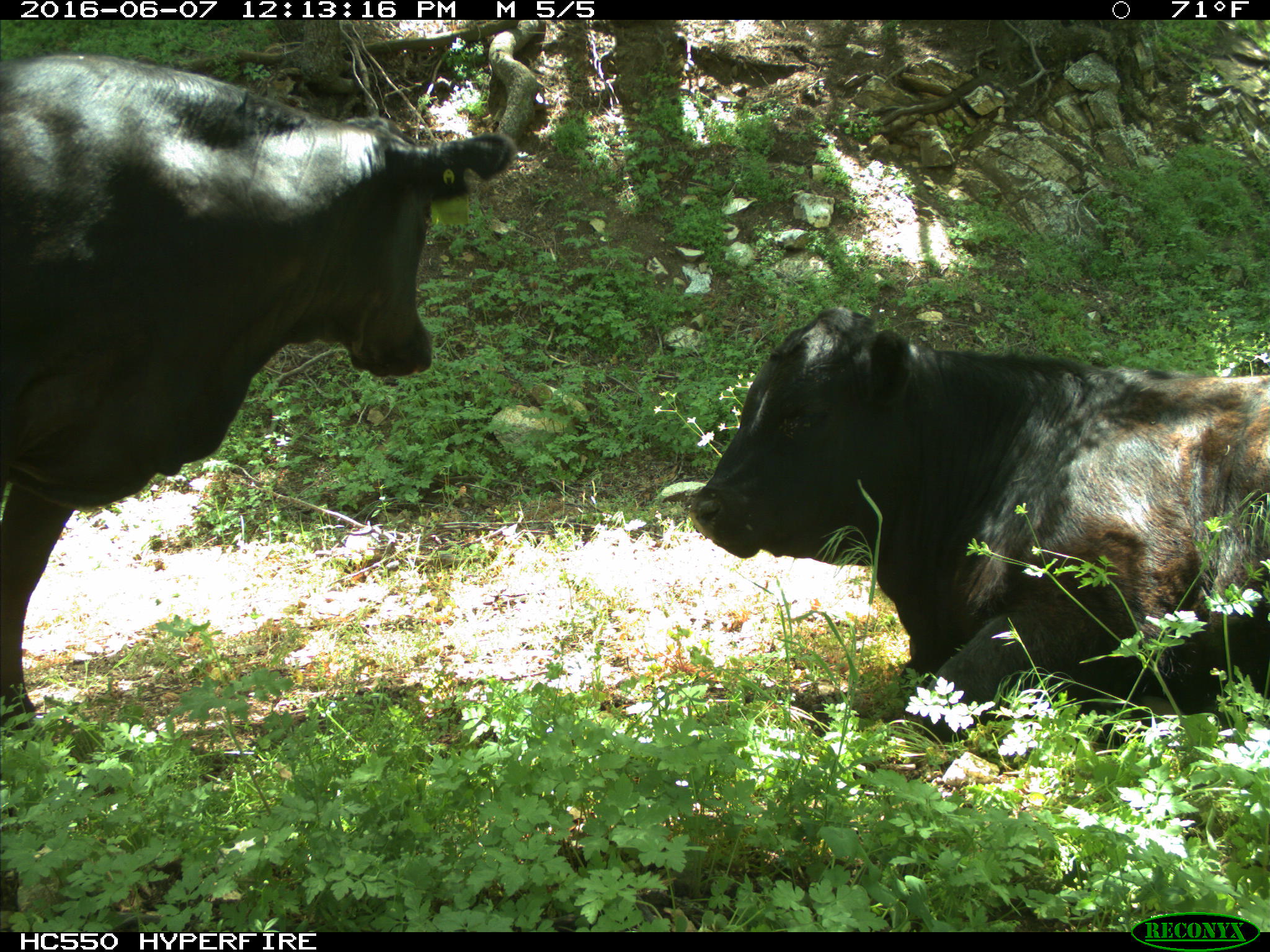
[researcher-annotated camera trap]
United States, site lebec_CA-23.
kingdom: Animalia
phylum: Chordata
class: Mammalia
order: Artiodactyla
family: Bovidae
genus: Bos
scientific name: Bos taurus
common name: domestic cow